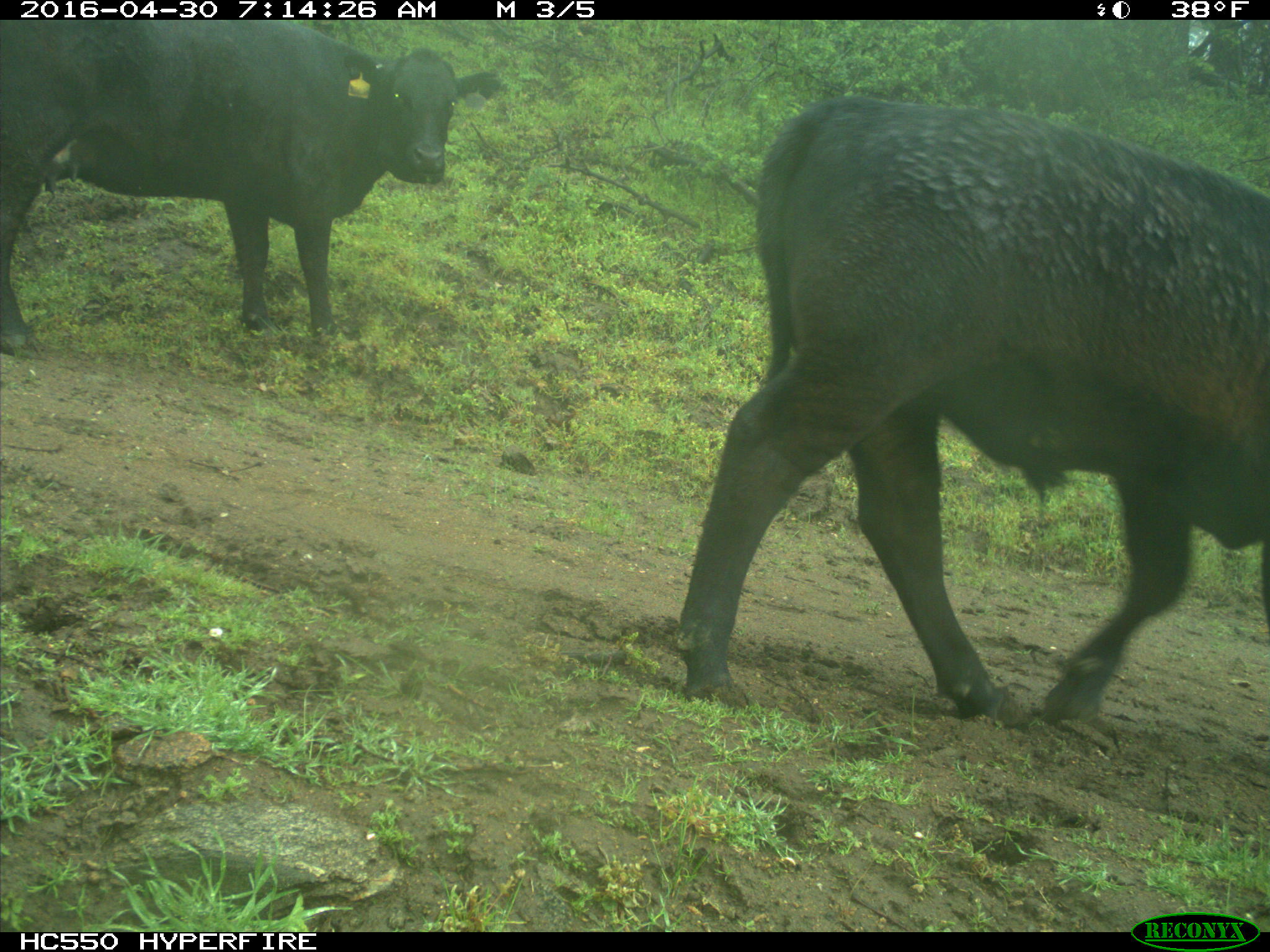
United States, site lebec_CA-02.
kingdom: Animalia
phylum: Chordata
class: Mammalia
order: Artiodactyla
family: Bovidae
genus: Bos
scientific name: Bos taurus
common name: domestic cow